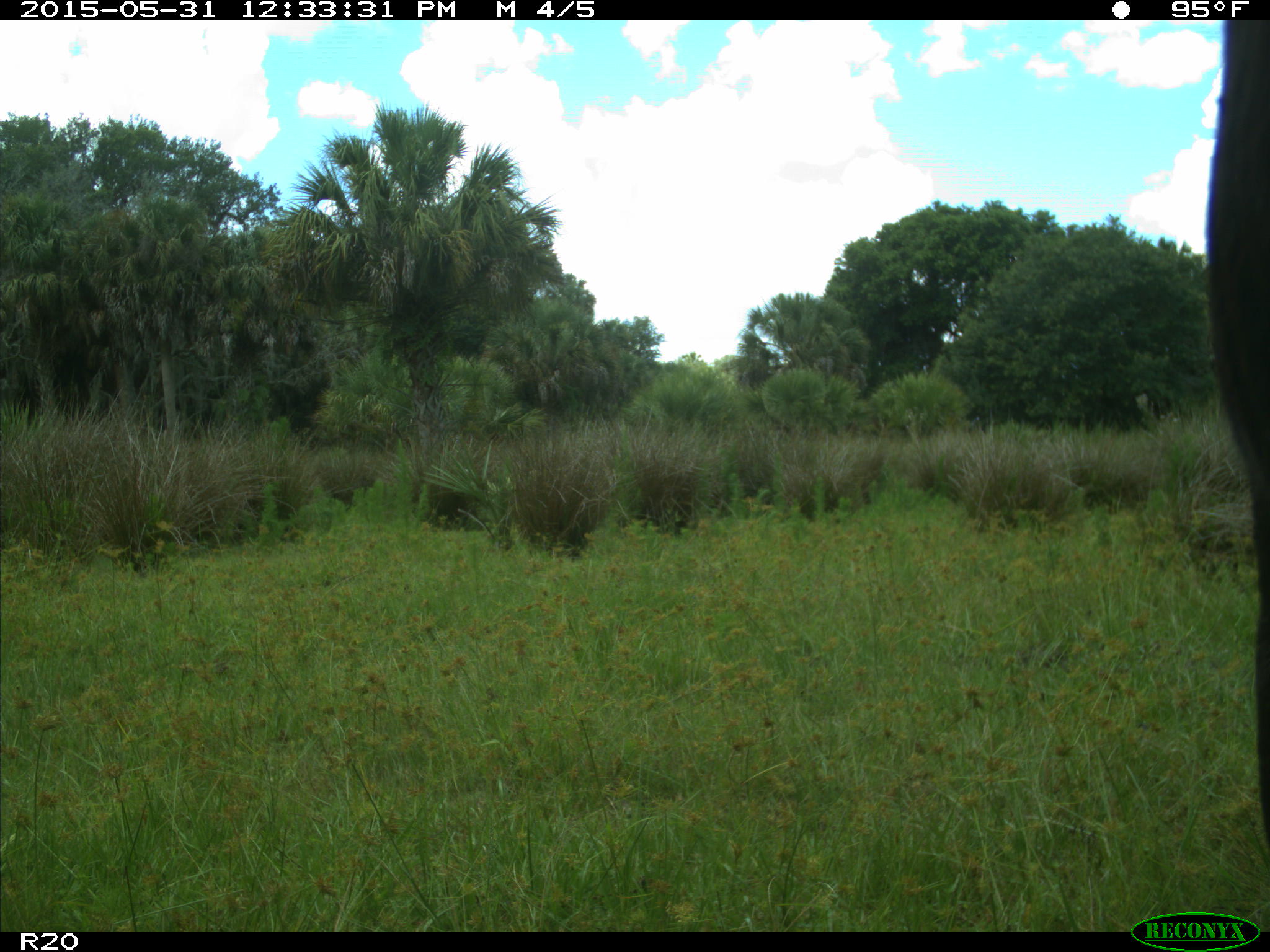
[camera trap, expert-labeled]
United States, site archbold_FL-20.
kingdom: Animalia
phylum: Chordata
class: Mammalia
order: Artiodactyla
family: Bovidae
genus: Bos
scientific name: Bos taurus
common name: domestic cow